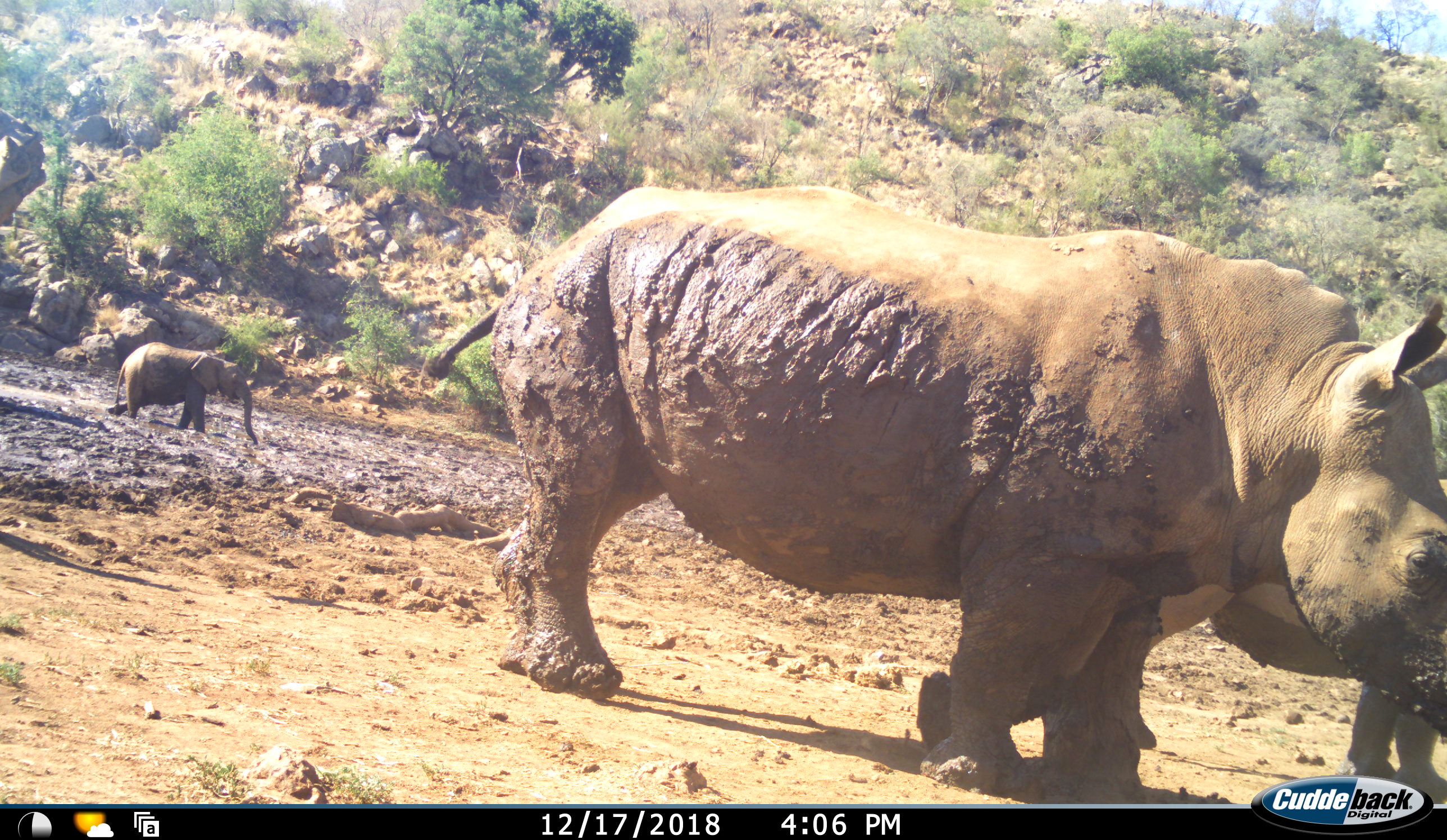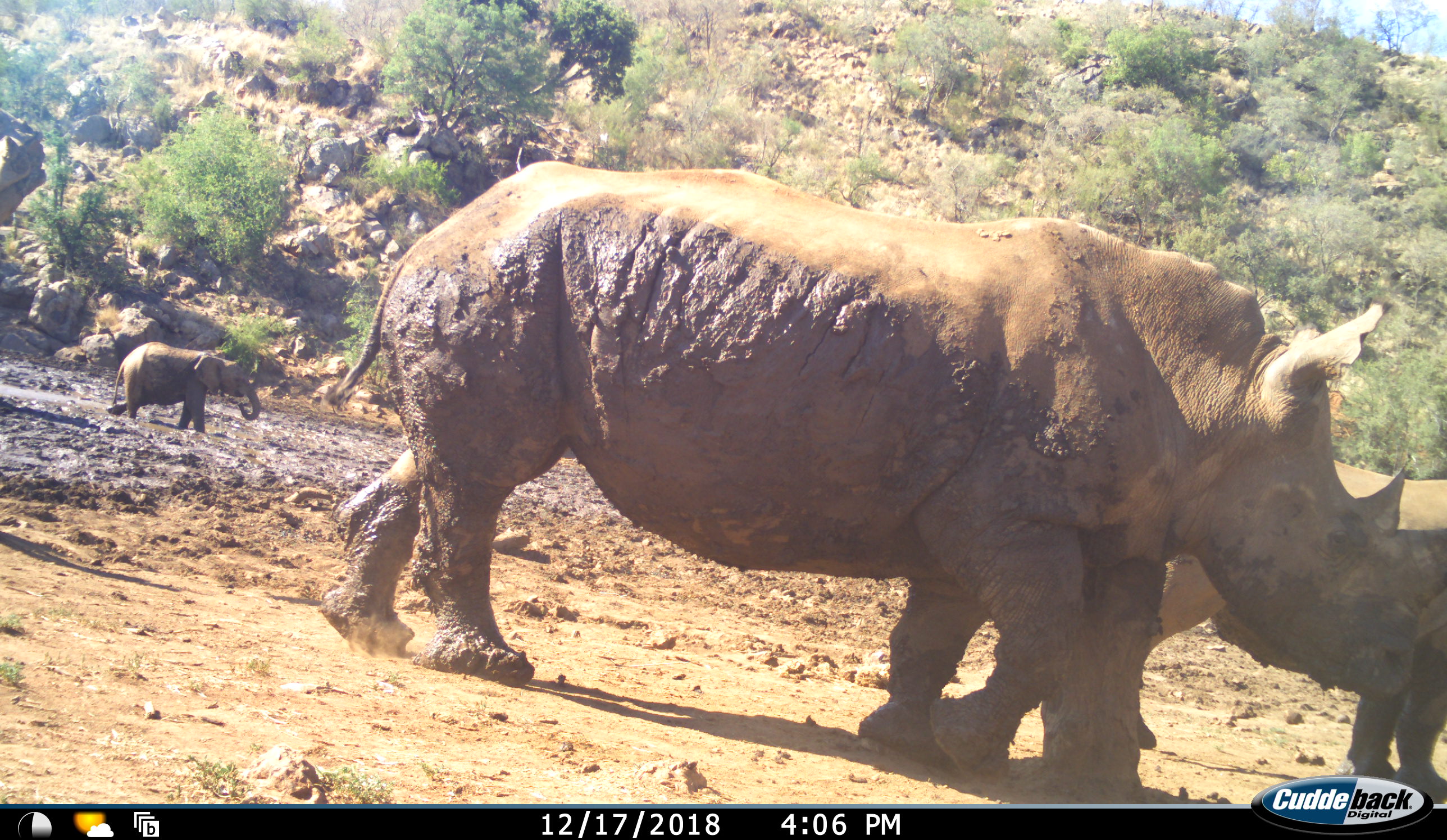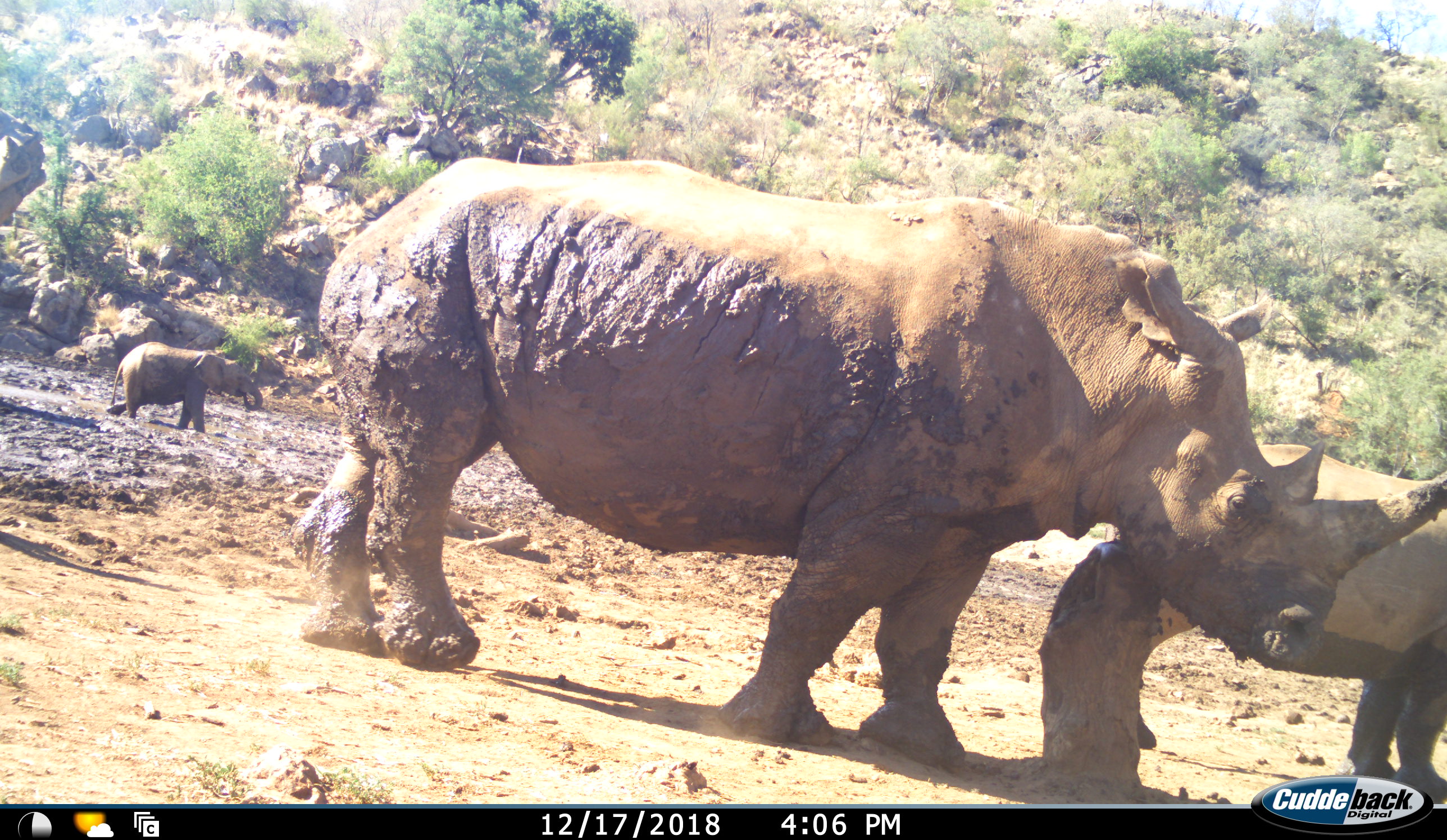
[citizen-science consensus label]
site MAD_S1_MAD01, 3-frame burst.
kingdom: Animalia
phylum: Chordata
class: Mammalia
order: Proboscidea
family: Elephantidae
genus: Loxodonta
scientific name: Loxodonta africana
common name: african bush elephant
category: elephant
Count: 1.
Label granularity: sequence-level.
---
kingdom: Animalia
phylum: Chordata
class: Mammalia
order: Perissodactyla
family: Rhinocerotidae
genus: Ceratotherium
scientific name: Ceratotherium simum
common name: white rhinoceros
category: rhinoceroswhite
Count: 2.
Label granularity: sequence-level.